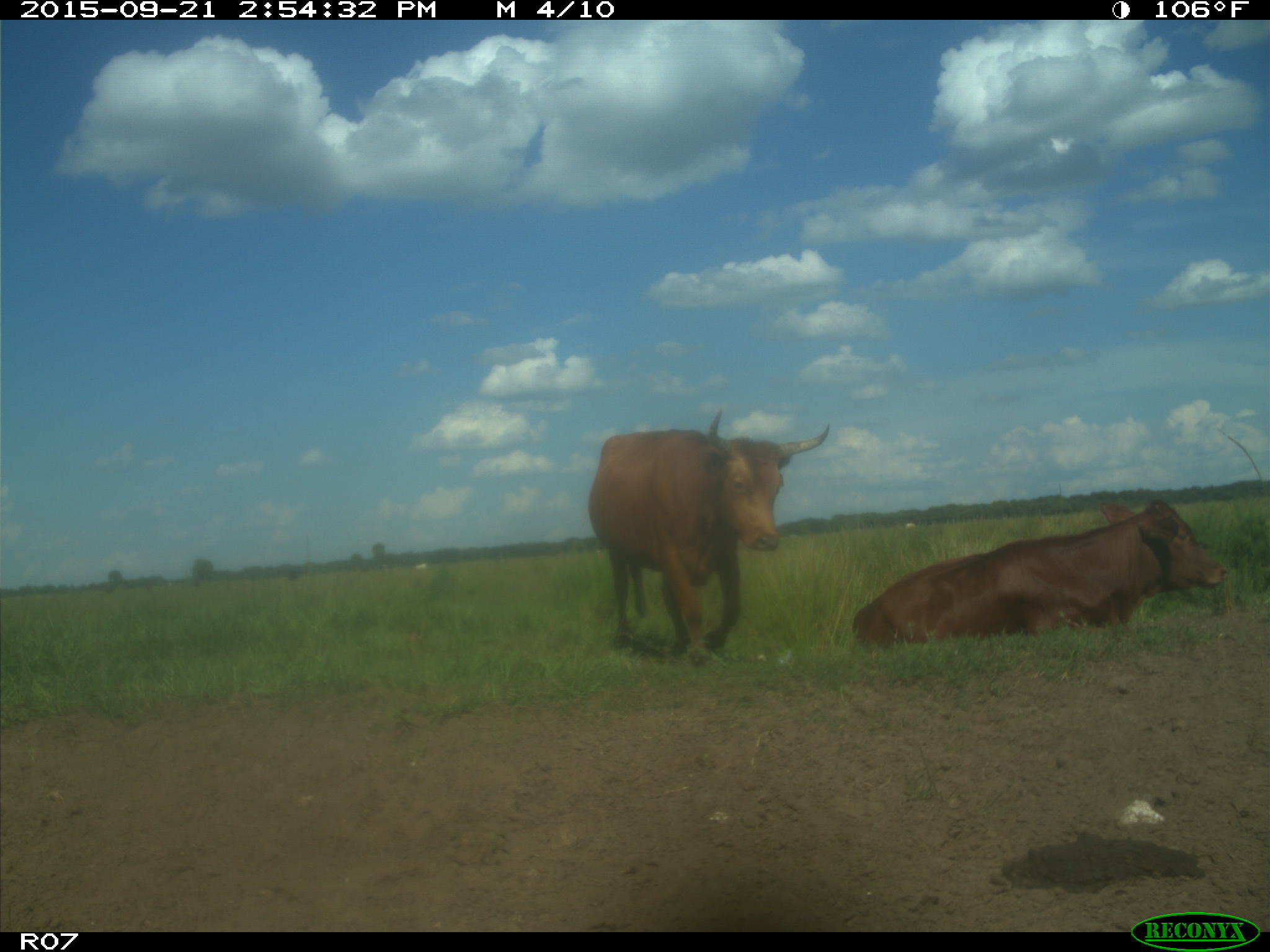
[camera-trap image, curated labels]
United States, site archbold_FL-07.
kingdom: Animalia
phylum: Chordata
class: Mammalia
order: Artiodactyla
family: Bovidae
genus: Bos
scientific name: Bos taurus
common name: domestic cow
Bos taurus (domestic cow).